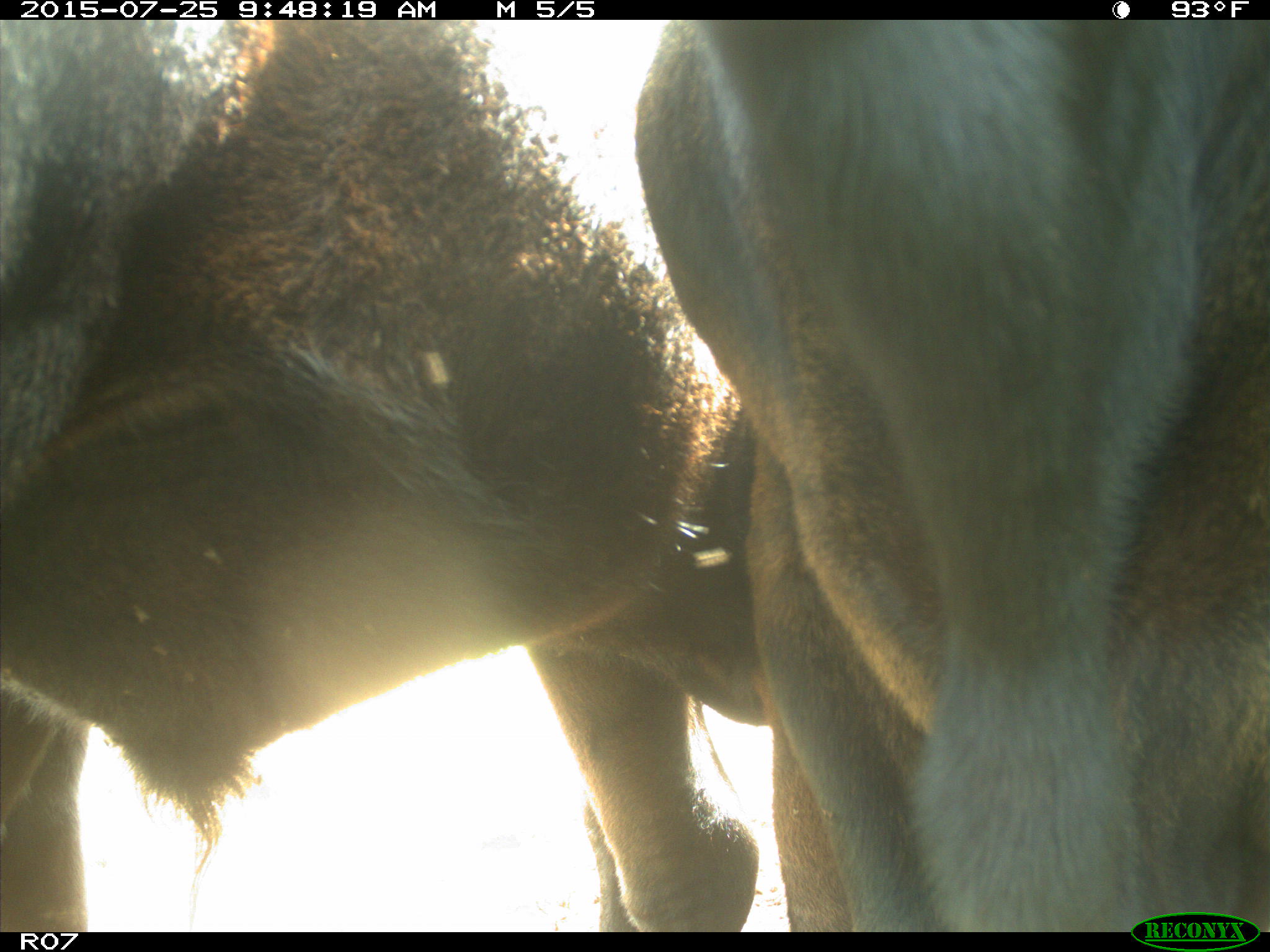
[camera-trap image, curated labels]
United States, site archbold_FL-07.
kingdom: Animalia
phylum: Chordata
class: Mammalia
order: Artiodactyla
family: Bovidae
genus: Bos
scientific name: Bos taurus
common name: domestic cow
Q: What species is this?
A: Bos taurus (domestic cow).